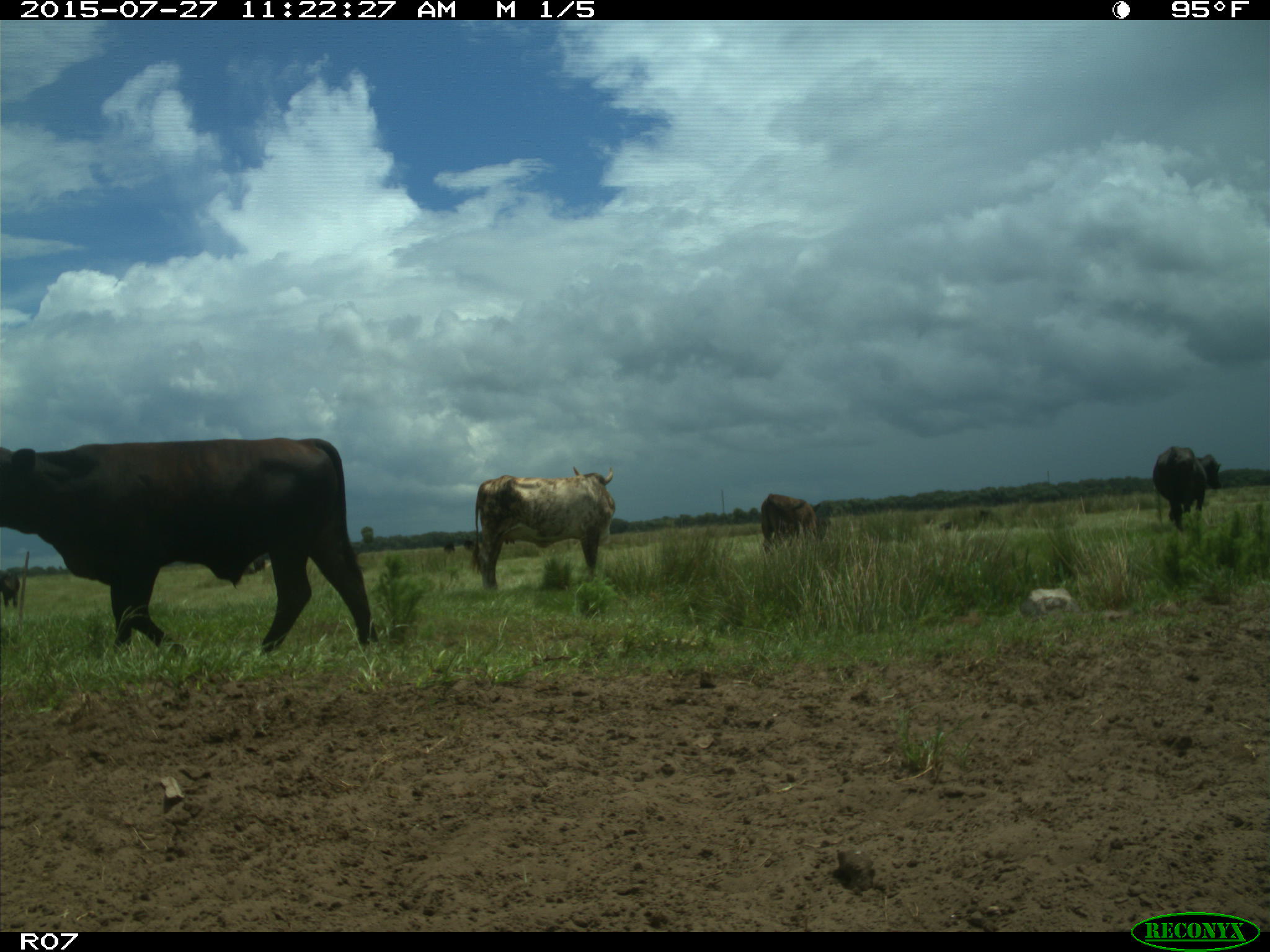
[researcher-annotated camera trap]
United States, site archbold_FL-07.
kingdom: Animalia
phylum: Chordata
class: Mammalia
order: Artiodactyla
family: Bovidae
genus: Bos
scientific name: Bos taurus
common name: domestic cow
Bos taurus (domestic cow).